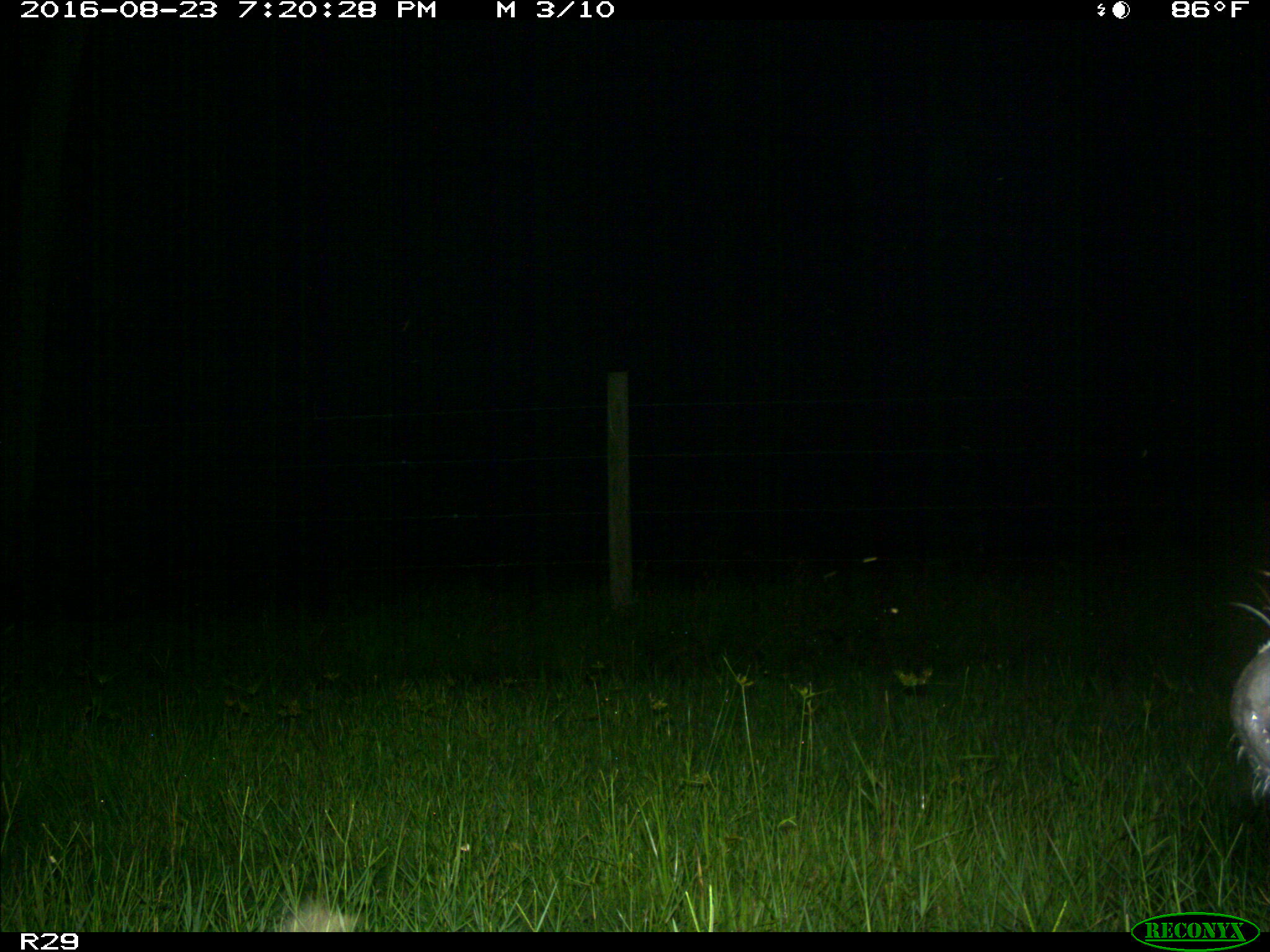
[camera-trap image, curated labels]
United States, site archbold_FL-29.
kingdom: Animalia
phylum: Chordata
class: Mammalia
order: Artiodactyla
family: Bovidae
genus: Bos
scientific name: Bos taurus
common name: domestic cow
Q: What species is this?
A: Bos taurus (domestic cow).